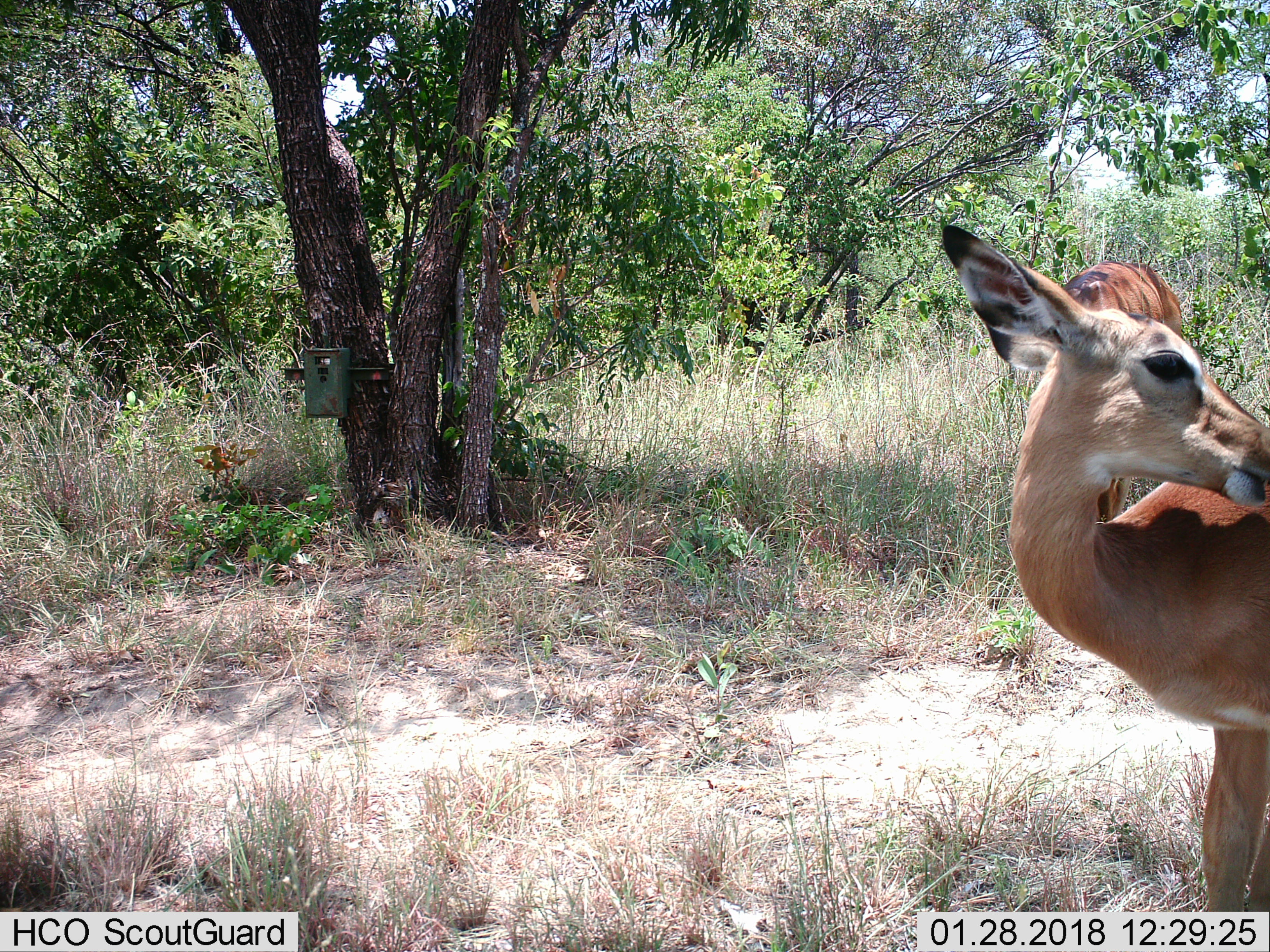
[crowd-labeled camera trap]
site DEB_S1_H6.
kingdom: Animalia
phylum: Chordata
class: Mammalia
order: Artiodactyla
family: Bovidae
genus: Aepyceros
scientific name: Aepyceros melampus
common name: impala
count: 2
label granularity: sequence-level